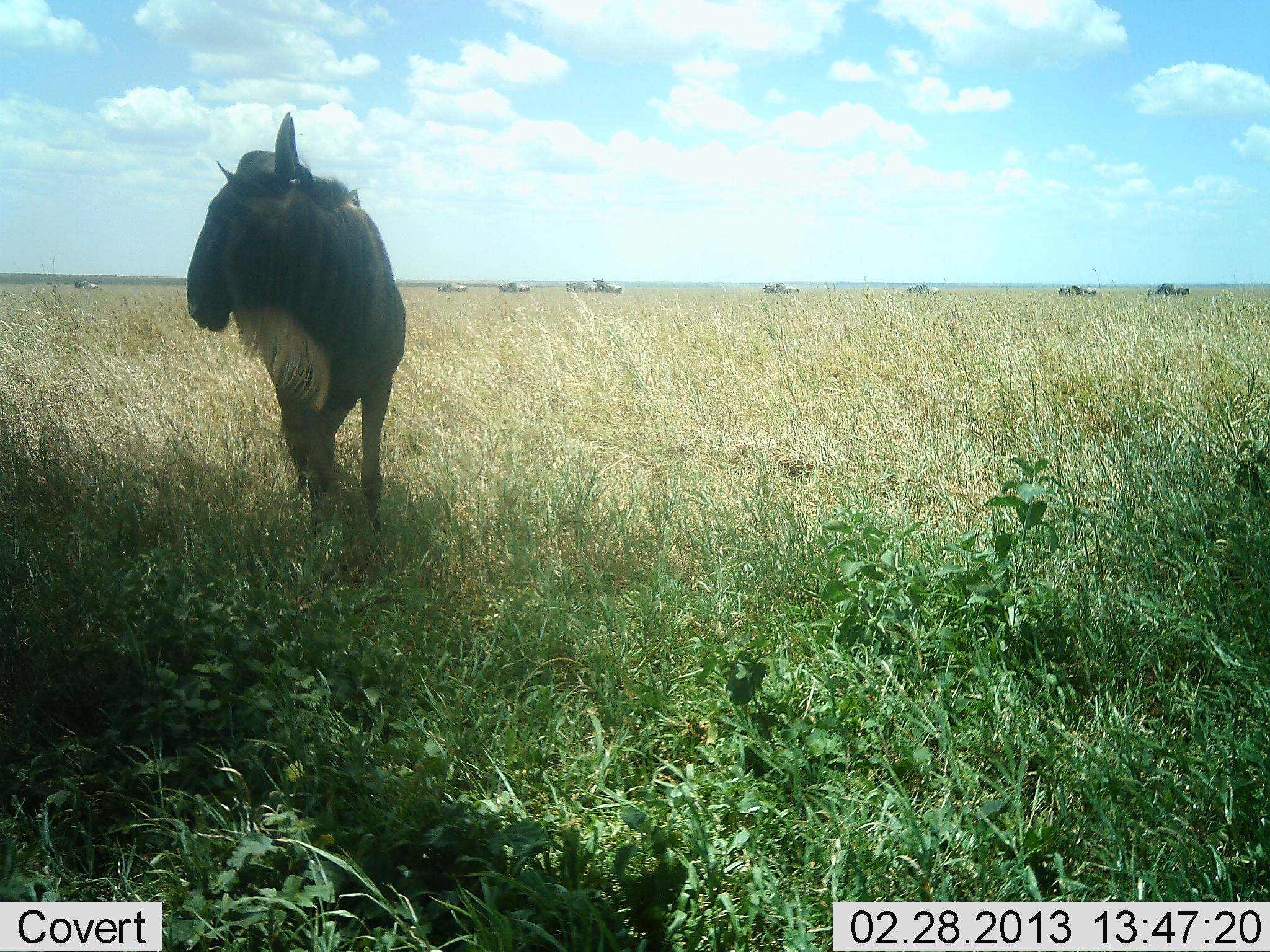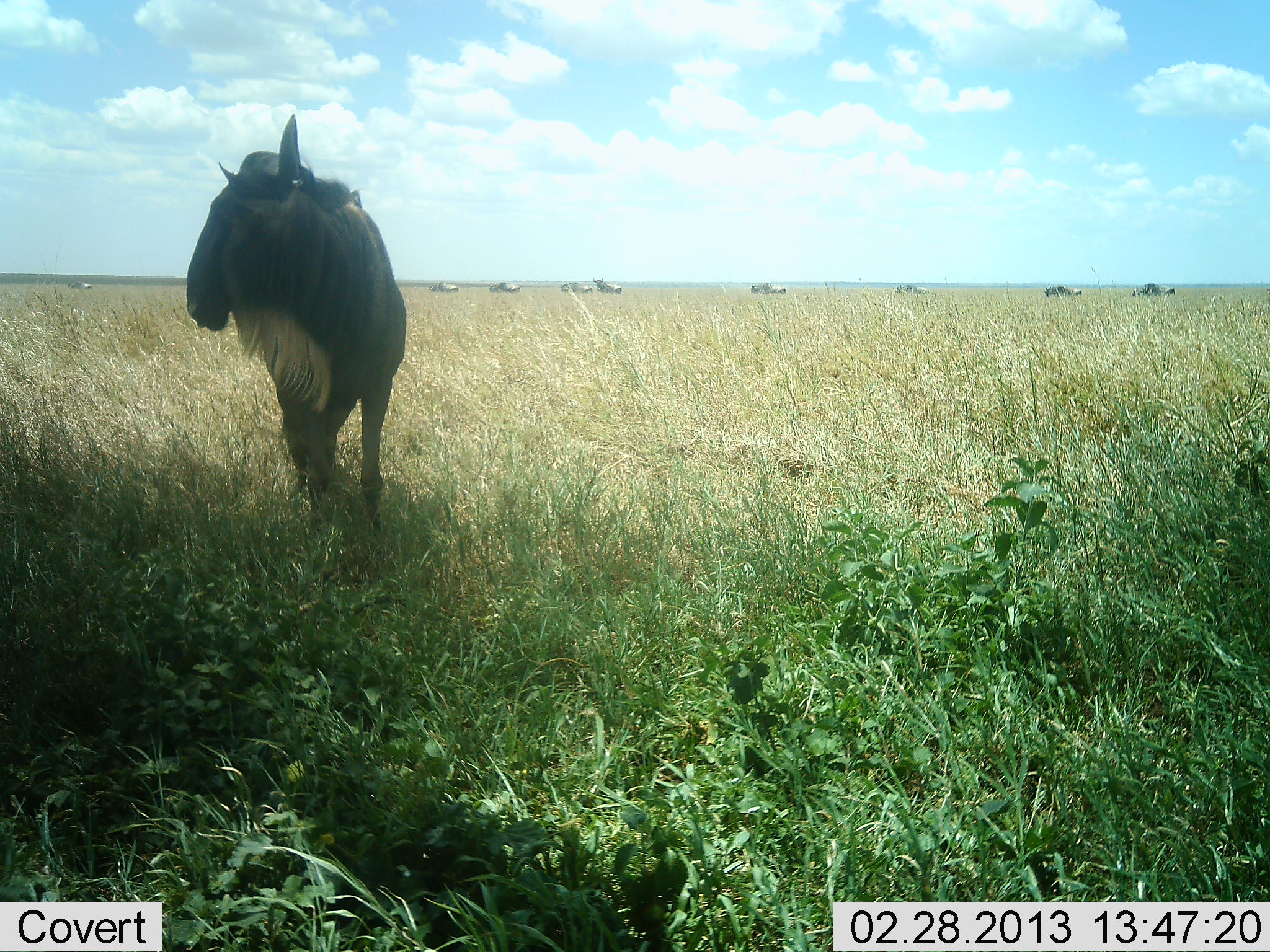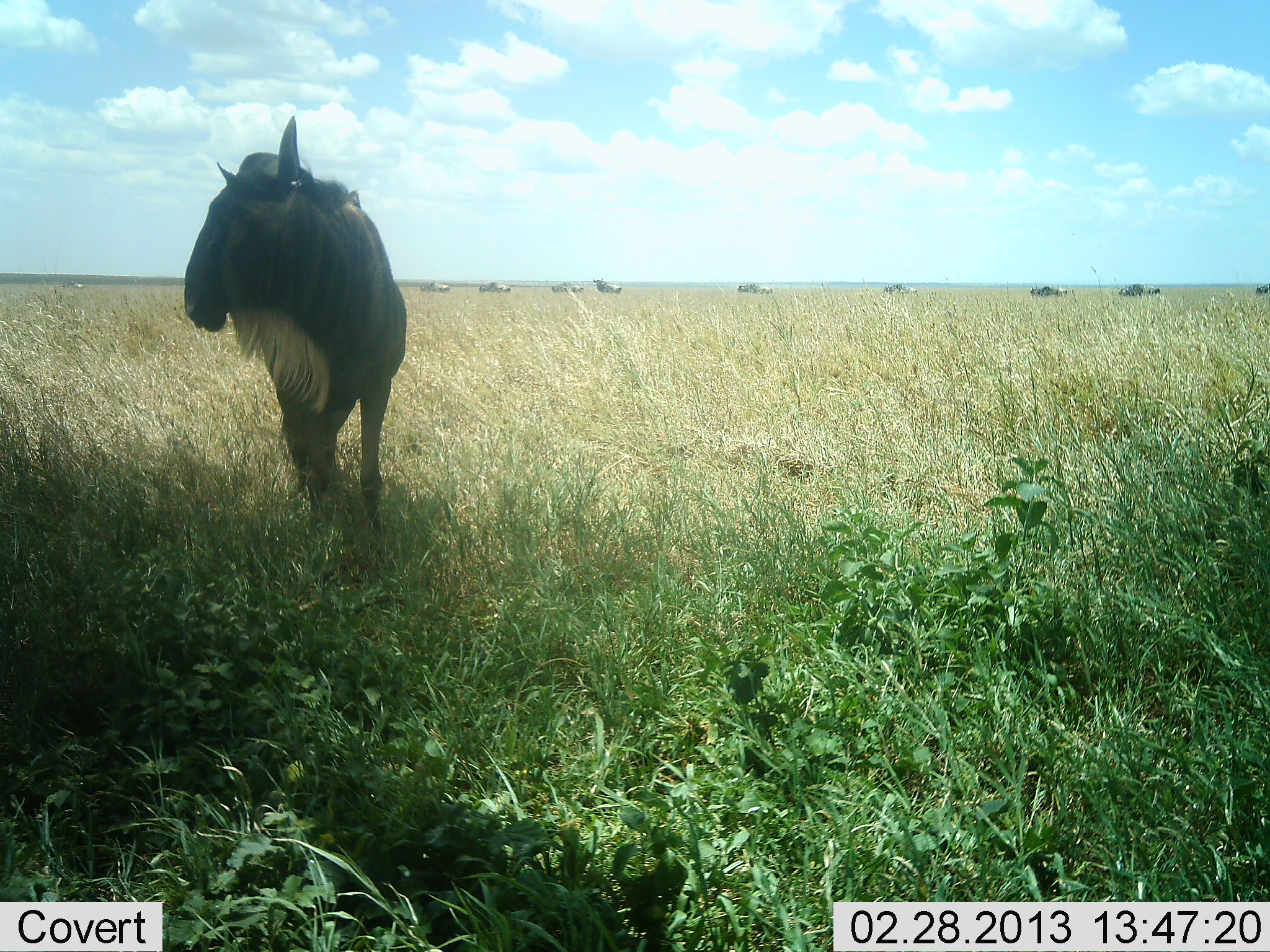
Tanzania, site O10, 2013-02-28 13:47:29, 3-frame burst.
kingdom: Animalia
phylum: Chordata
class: Mammalia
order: Artiodactyla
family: Bovidae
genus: Connochaetes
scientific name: Connochaetes taurinus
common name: blue wildebeest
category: wildebeest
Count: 10.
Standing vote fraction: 86%.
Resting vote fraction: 0%.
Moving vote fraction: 75%.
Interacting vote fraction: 0%.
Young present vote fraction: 0%.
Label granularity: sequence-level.